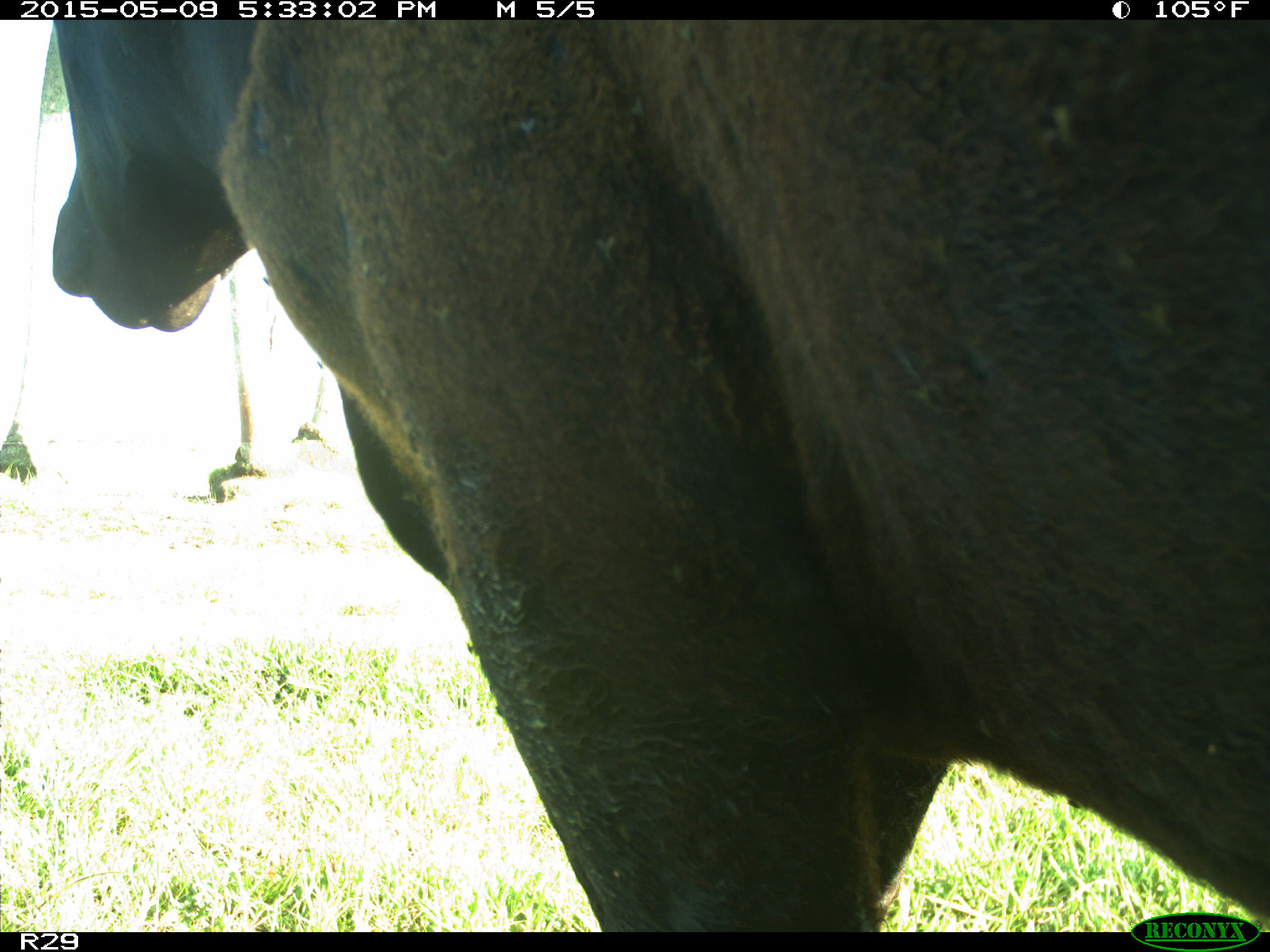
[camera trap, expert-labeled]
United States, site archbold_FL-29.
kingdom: Animalia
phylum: Chordata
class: Mammalia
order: Artiodactyla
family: Bovidae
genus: Bos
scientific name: Bos taurus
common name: domestic cow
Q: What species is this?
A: Bos taurus (domestic cow).